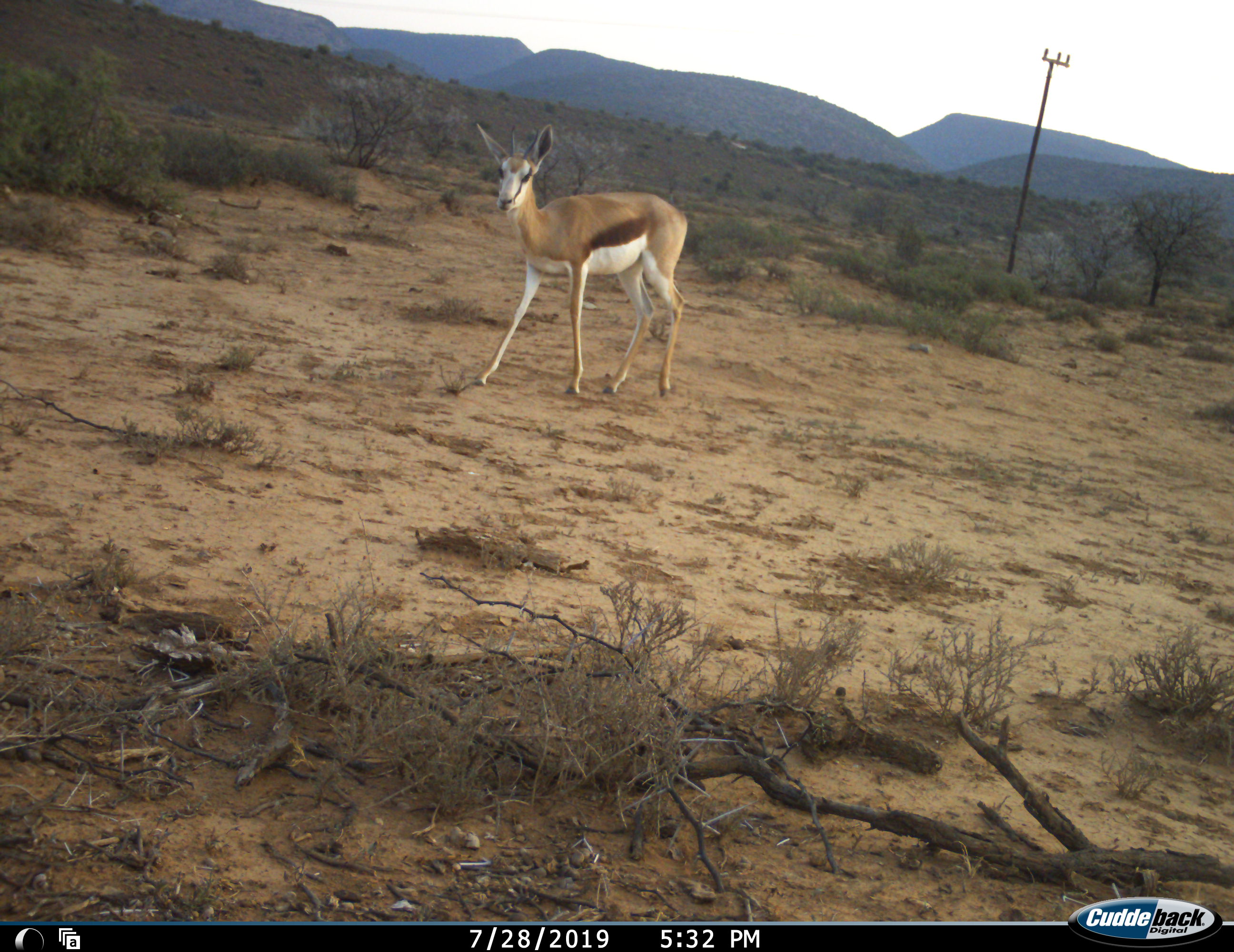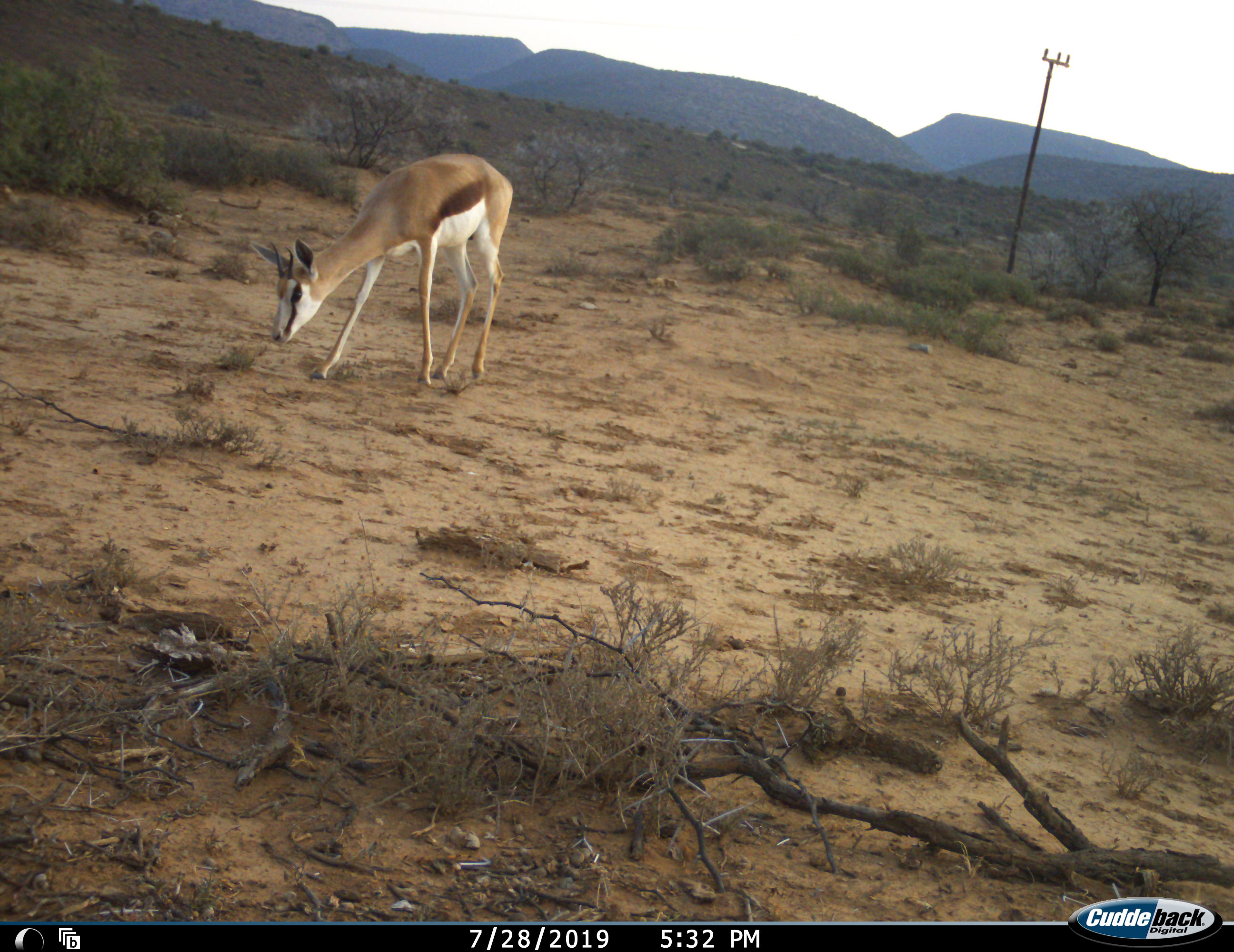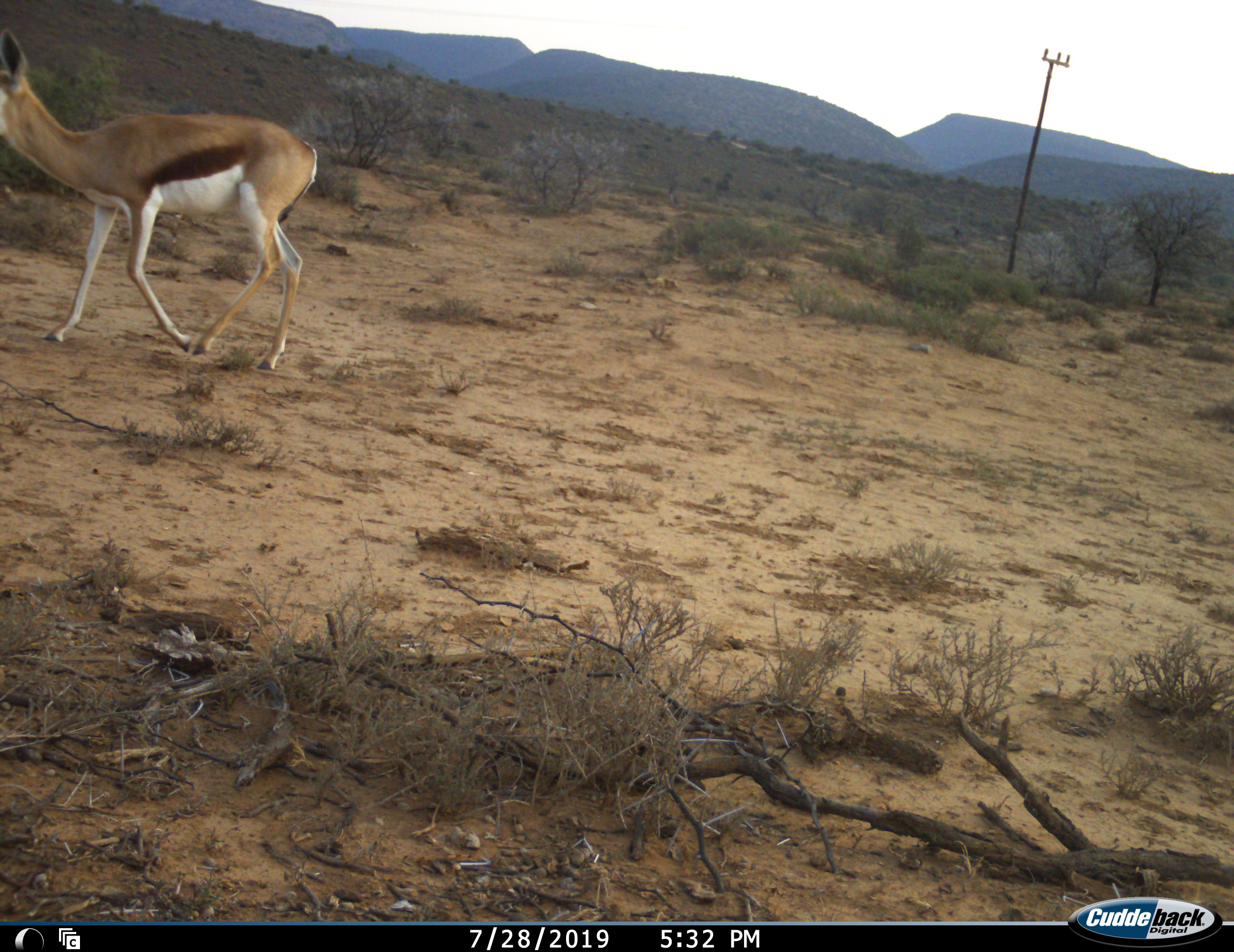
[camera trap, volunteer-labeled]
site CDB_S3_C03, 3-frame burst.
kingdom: Animalia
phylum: Chordata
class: Mammalia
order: Artiodactyla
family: Bovidae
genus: Antidorcas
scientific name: Antidorcas marsupialis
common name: springbok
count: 1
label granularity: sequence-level